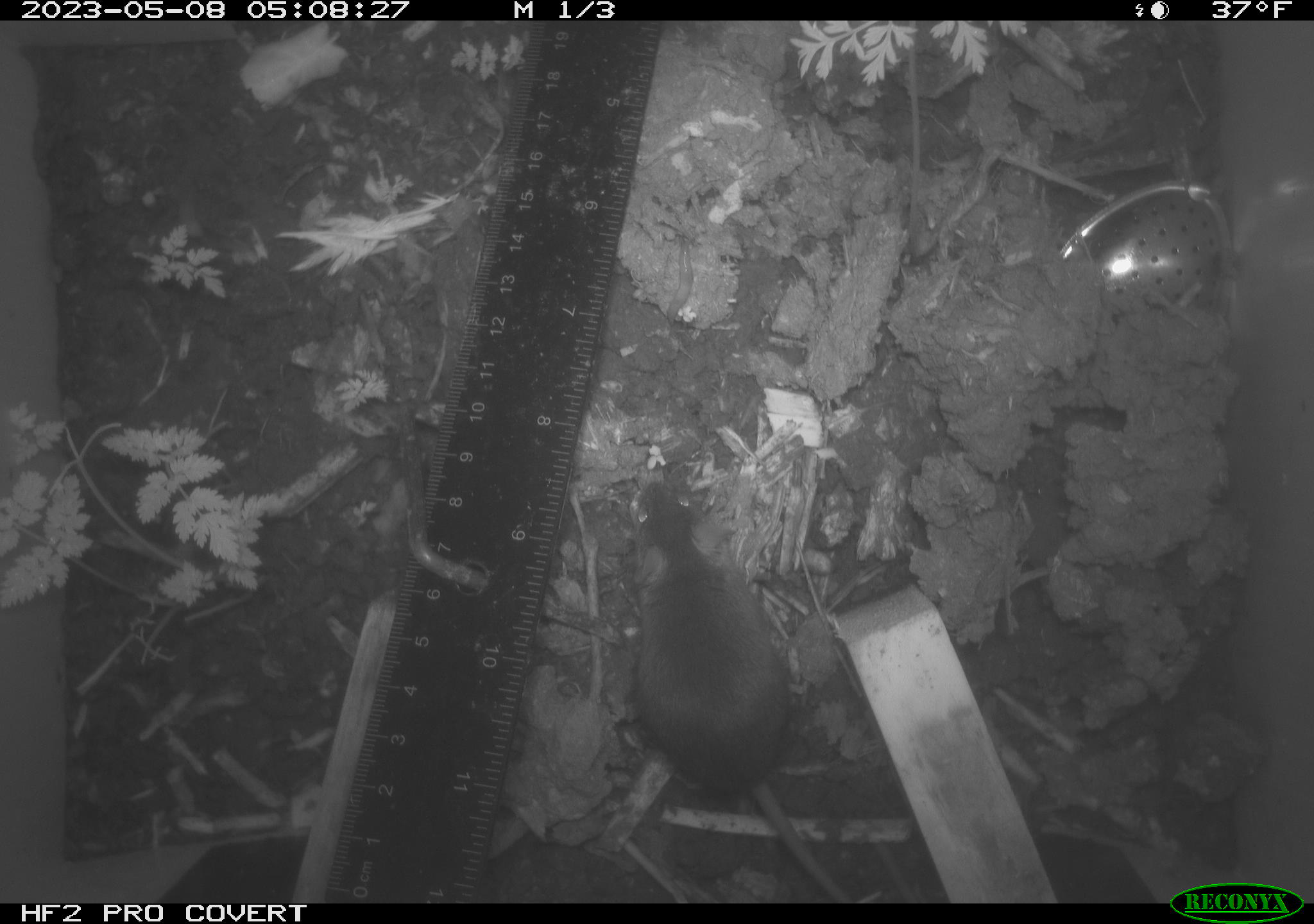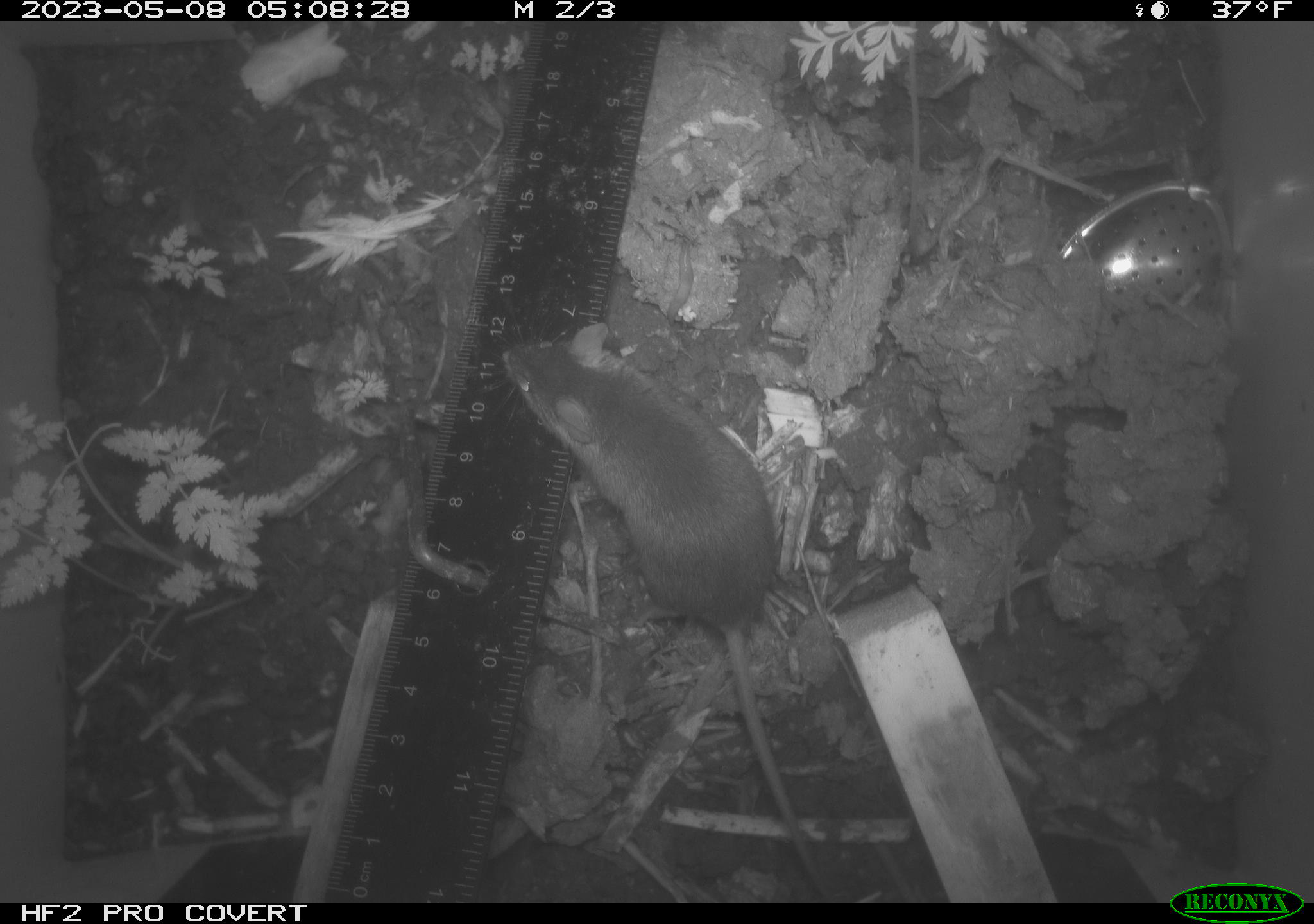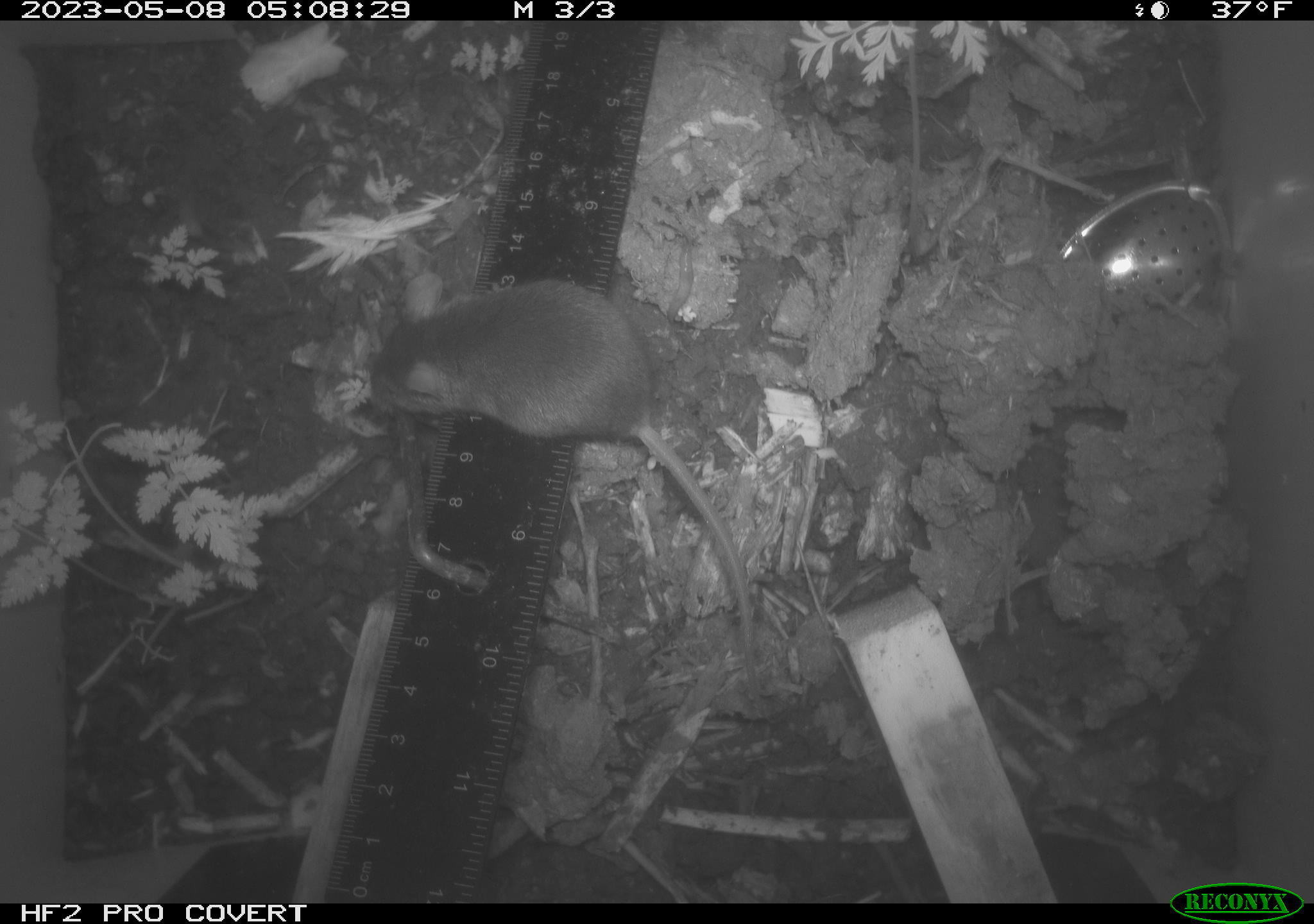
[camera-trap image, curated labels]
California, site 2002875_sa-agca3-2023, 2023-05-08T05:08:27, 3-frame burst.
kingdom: Animalia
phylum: Chordata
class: Mammalia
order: Rodentia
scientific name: Rodentia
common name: mouse species